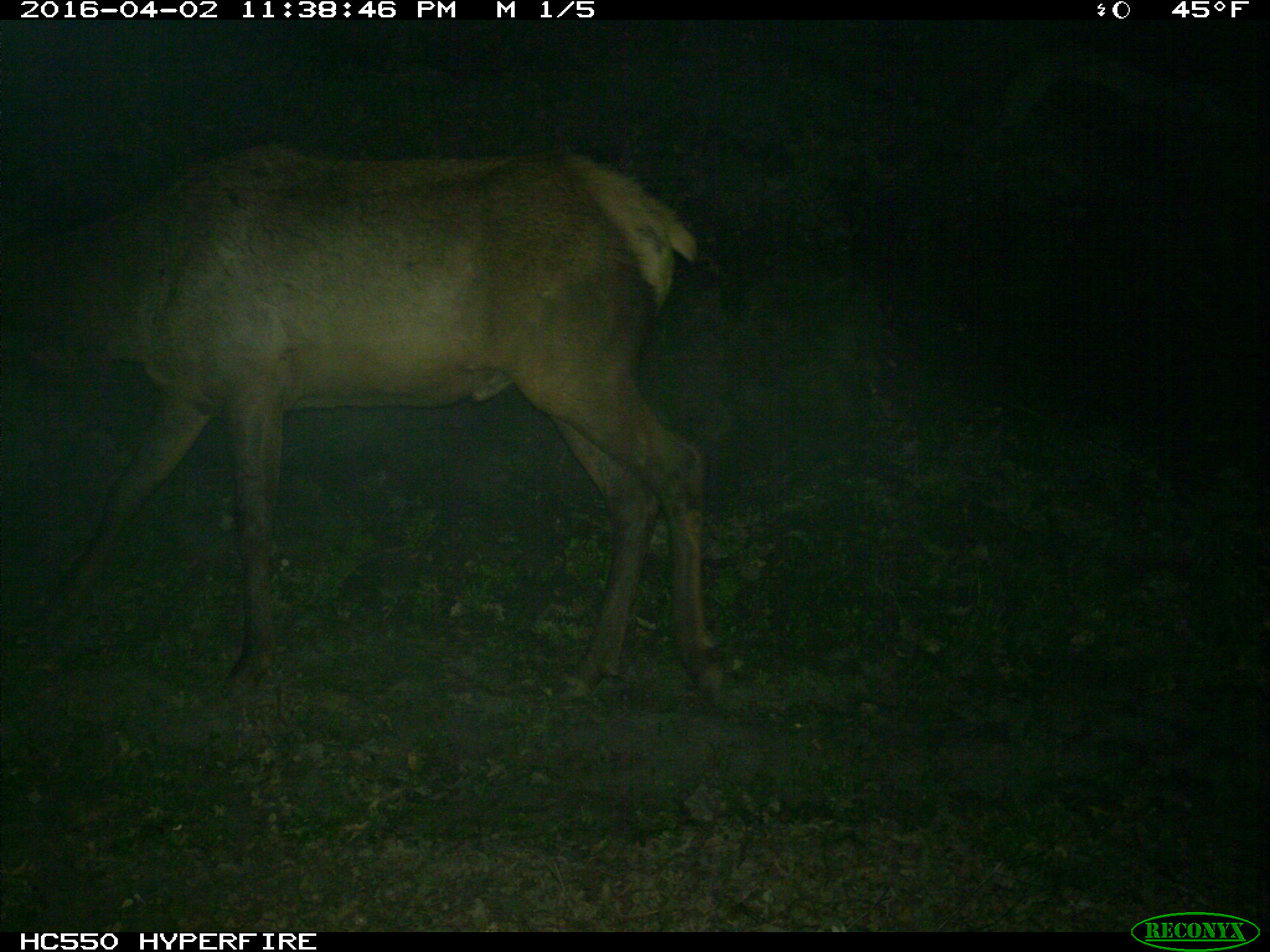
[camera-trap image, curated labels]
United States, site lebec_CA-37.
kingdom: Animalia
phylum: Chordata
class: Mammalia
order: Artiodactyla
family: Cervidae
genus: Cervus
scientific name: Cervus canadensis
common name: elk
Cervus canadensis (elk).